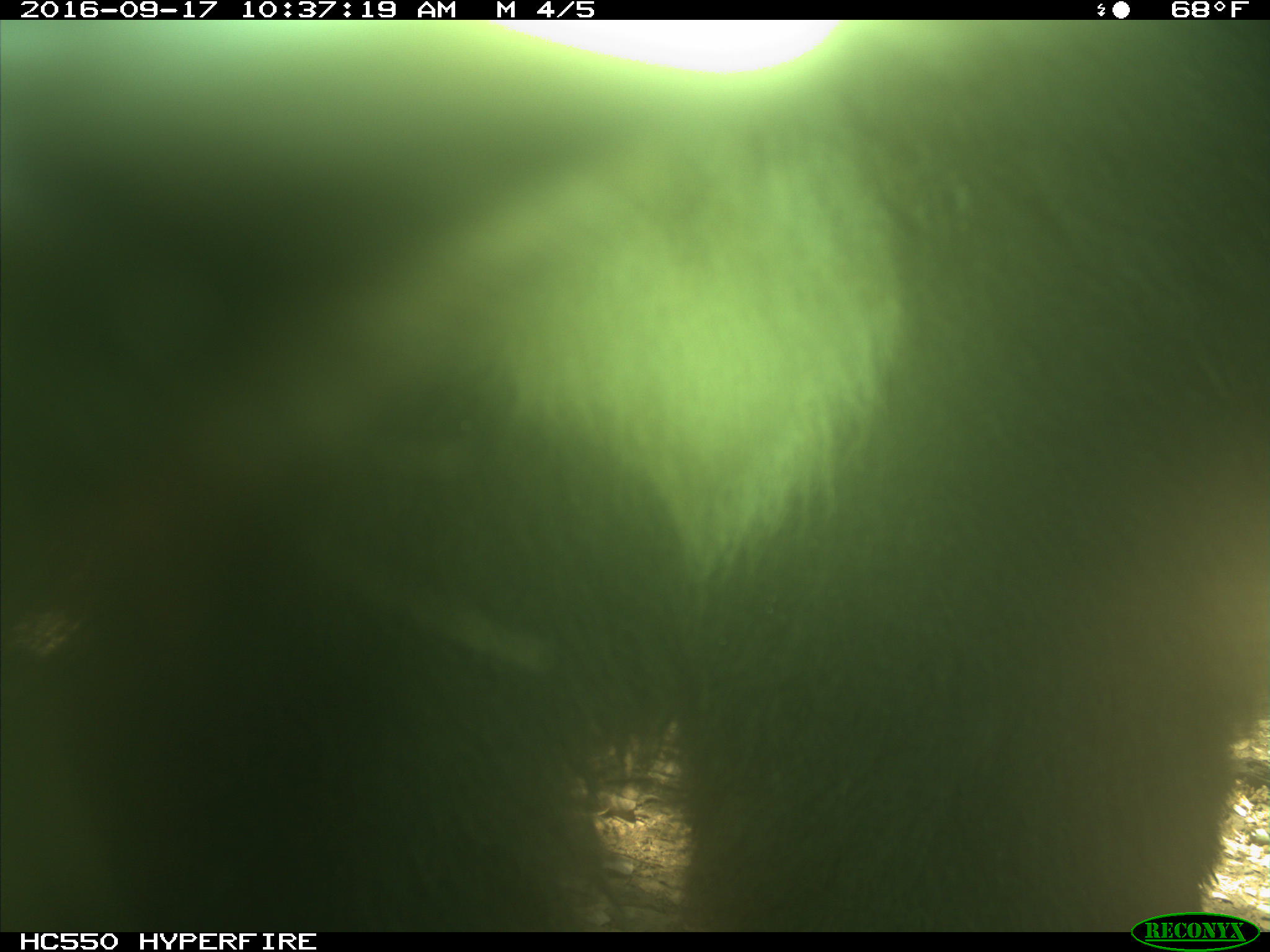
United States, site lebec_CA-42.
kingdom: Animalia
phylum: Chordata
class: Mammalia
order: Carnivora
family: Ursidae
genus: Ursus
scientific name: Ursus americanus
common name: american black bear